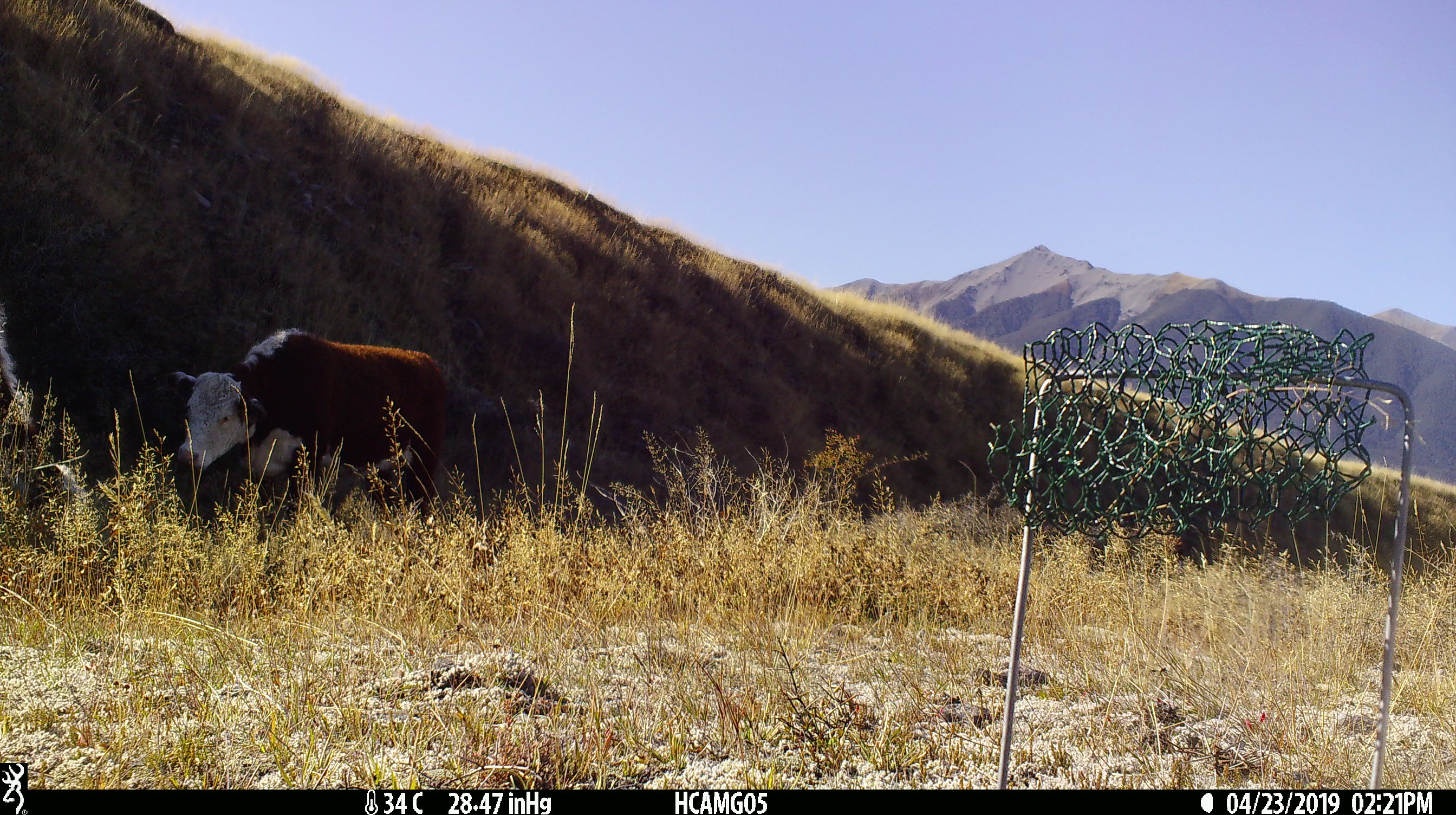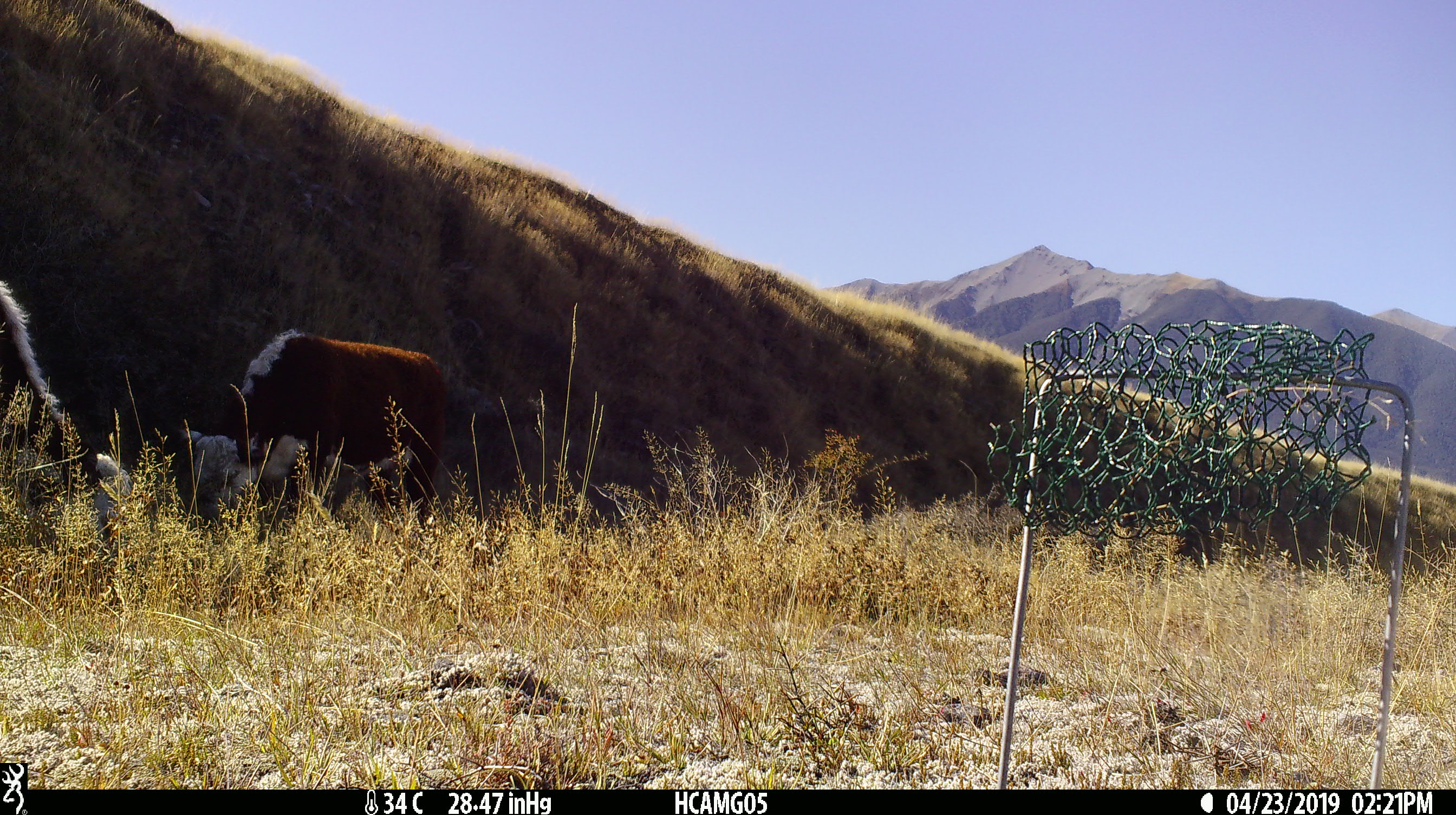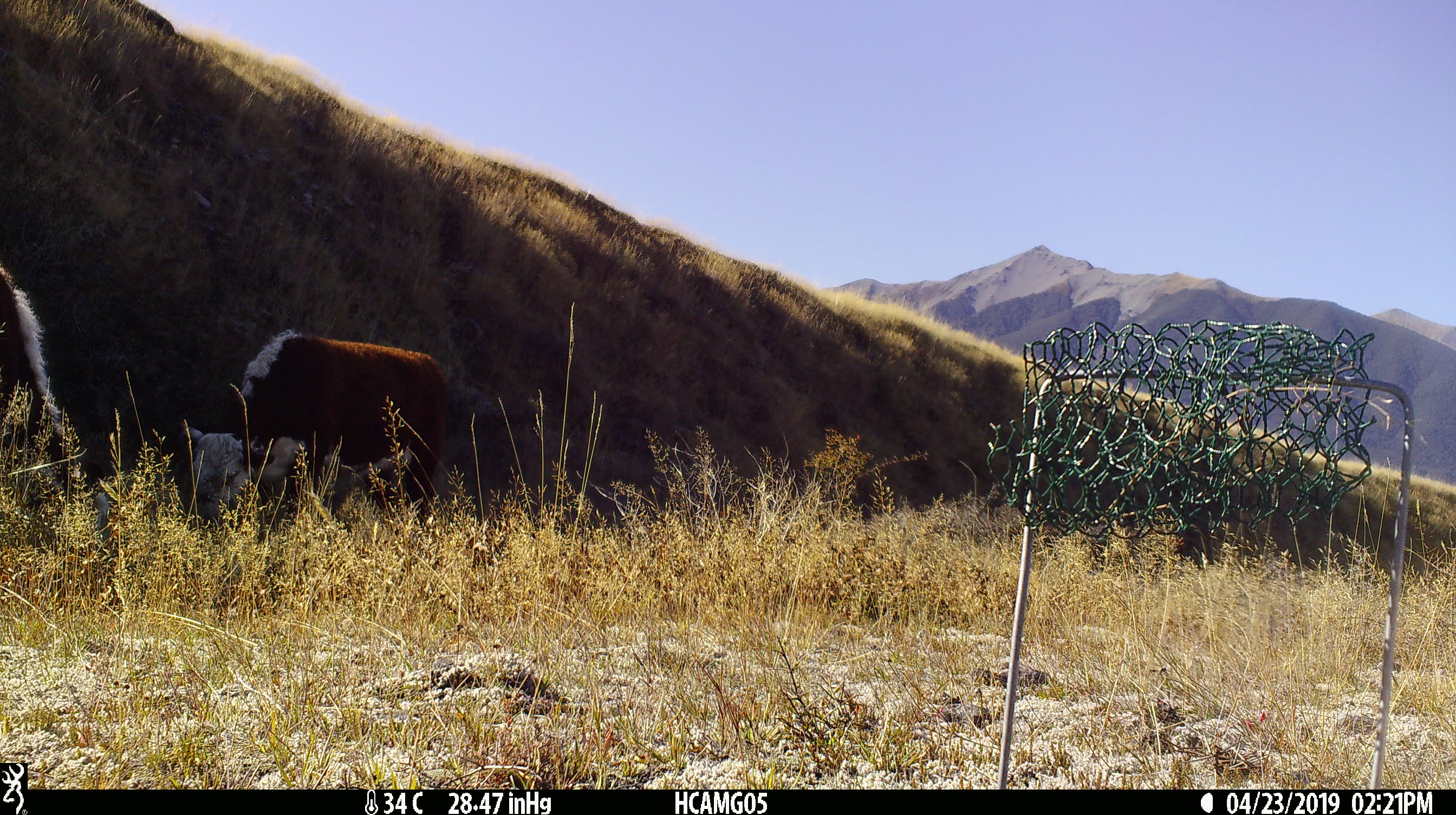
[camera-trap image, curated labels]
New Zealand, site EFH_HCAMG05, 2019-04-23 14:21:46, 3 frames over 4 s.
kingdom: Animalia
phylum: Chordata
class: Mammalia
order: Artiodactyla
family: Bovidae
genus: Bos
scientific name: Bos taurus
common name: domestic cow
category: cow